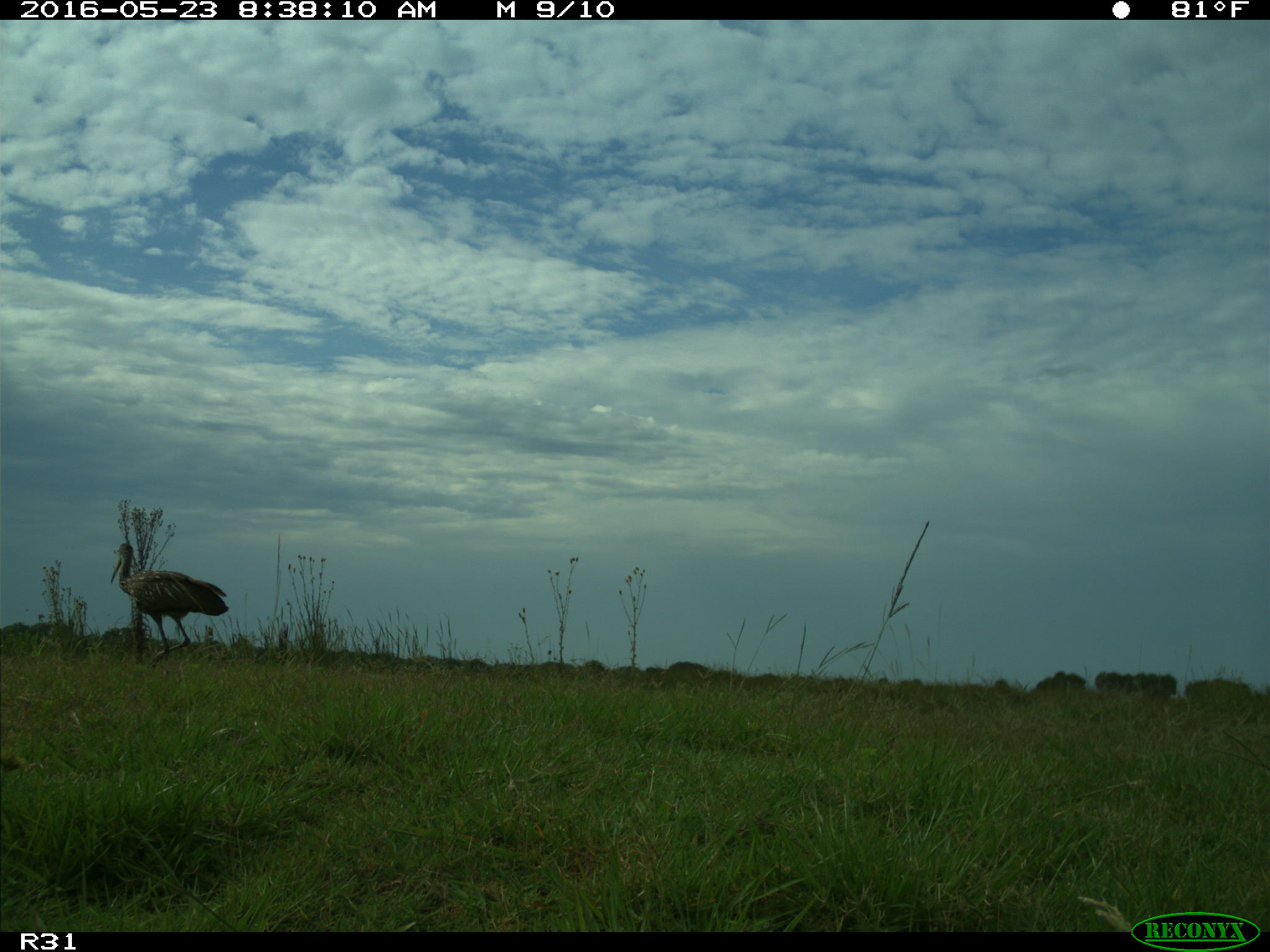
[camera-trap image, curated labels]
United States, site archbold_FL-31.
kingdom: Animalia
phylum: Chordata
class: Aves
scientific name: Aves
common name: birds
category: unidentified bird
Unidentified bird (birds) (Aves).